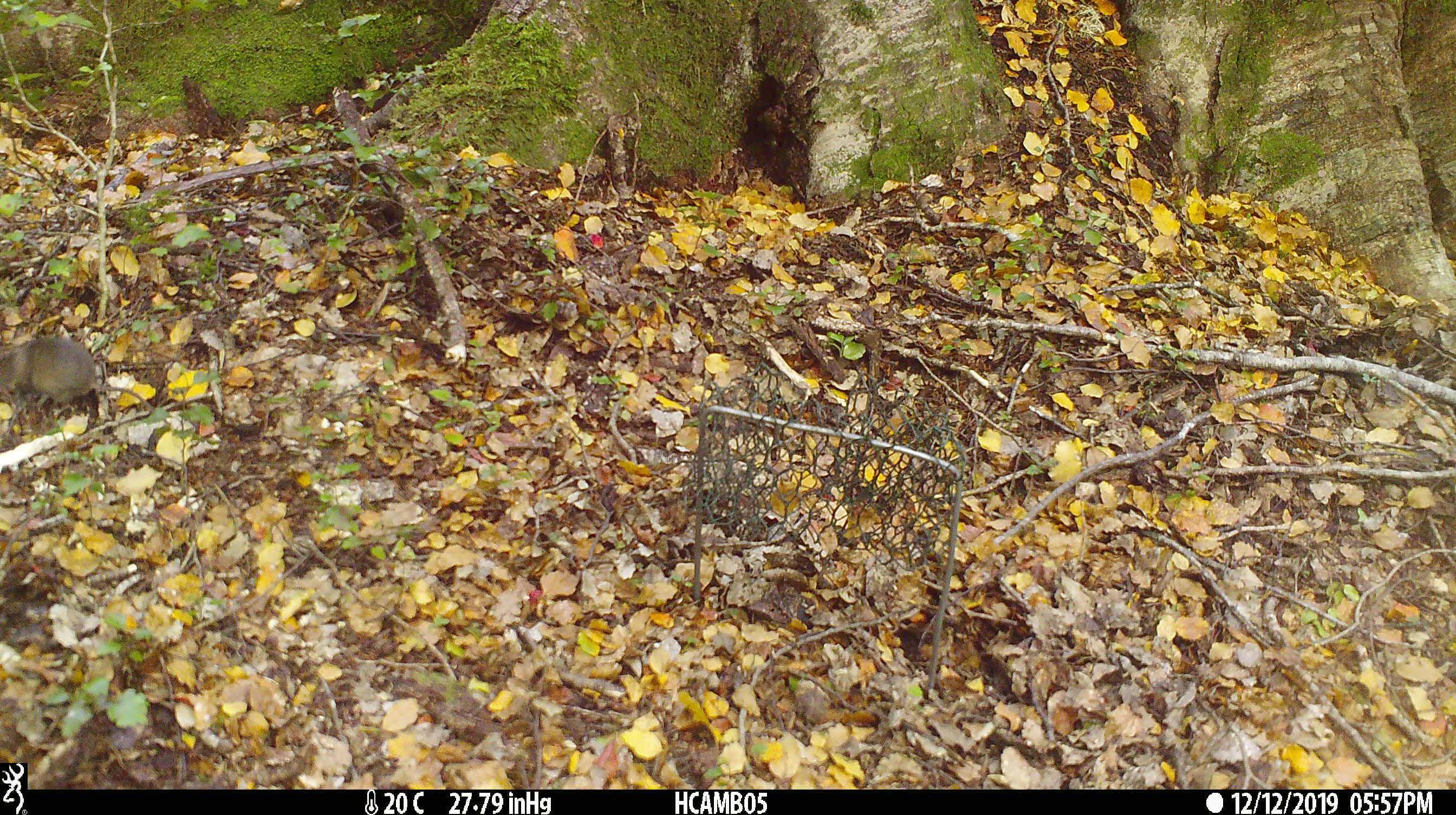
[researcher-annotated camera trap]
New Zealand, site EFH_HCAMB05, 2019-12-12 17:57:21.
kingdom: Animalia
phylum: Chordata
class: Mammalia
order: Rodentia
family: Muridae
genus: Mus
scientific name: Mus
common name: mouse